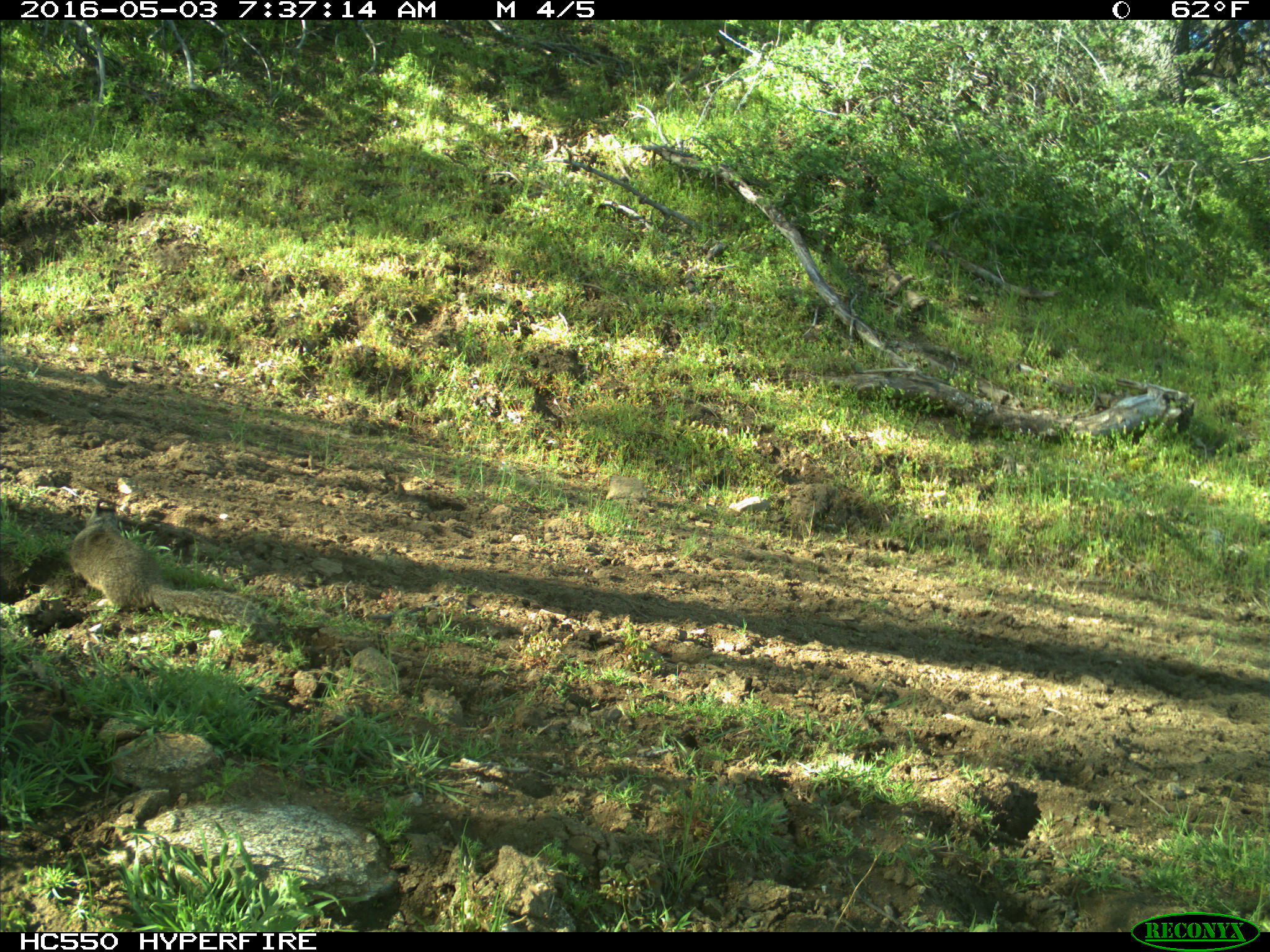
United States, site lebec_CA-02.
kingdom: Animalia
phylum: Chordata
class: Mammalia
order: Rodentia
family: Sciuridae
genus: Otospermophilus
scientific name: Otospermophilus beecheyi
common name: california ground squirrel